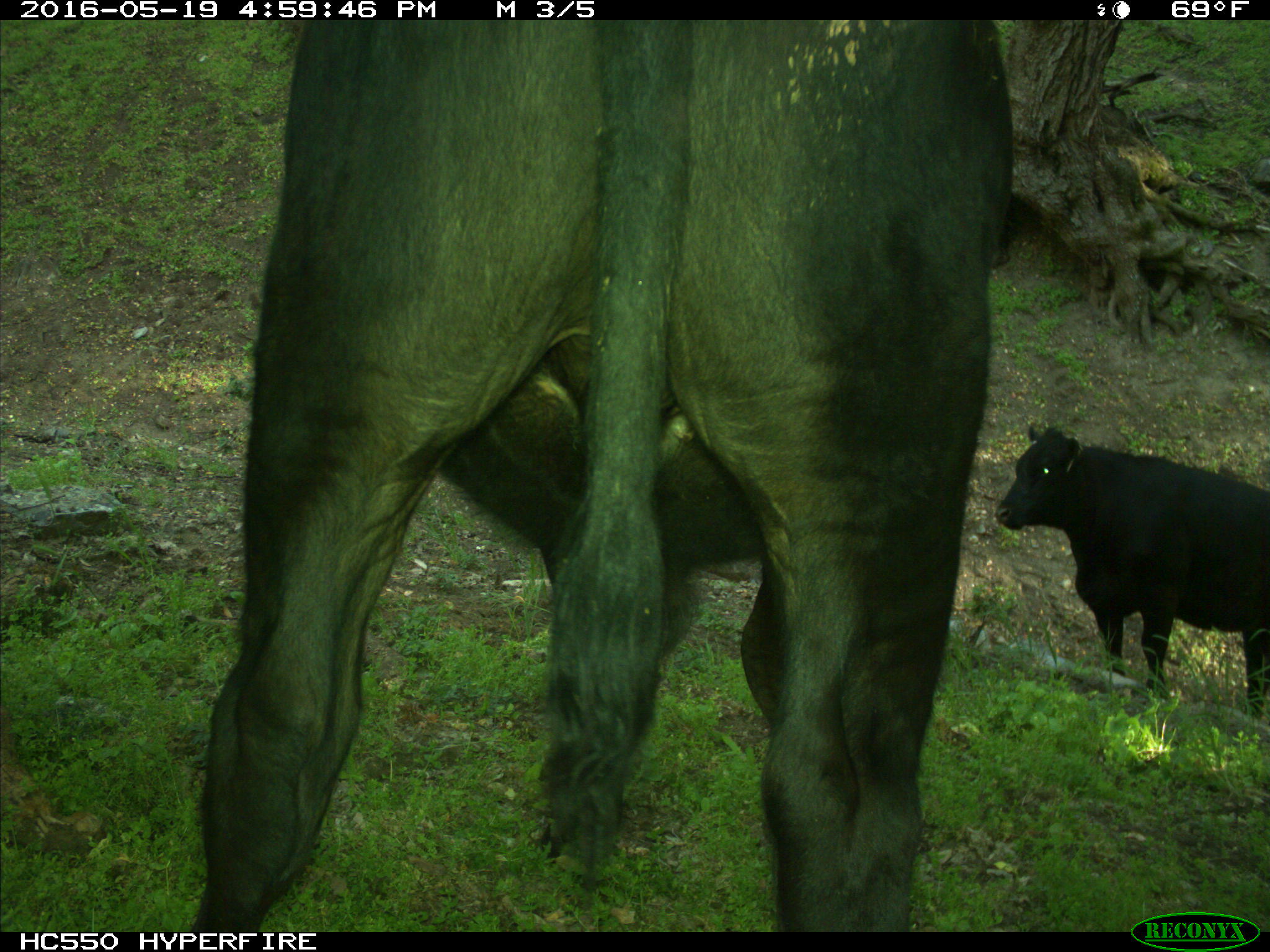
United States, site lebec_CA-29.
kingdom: Animalia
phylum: Chordata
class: Mammalia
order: Artiodactyla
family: Bovidae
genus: Bos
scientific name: Bos taurus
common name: domestic cow